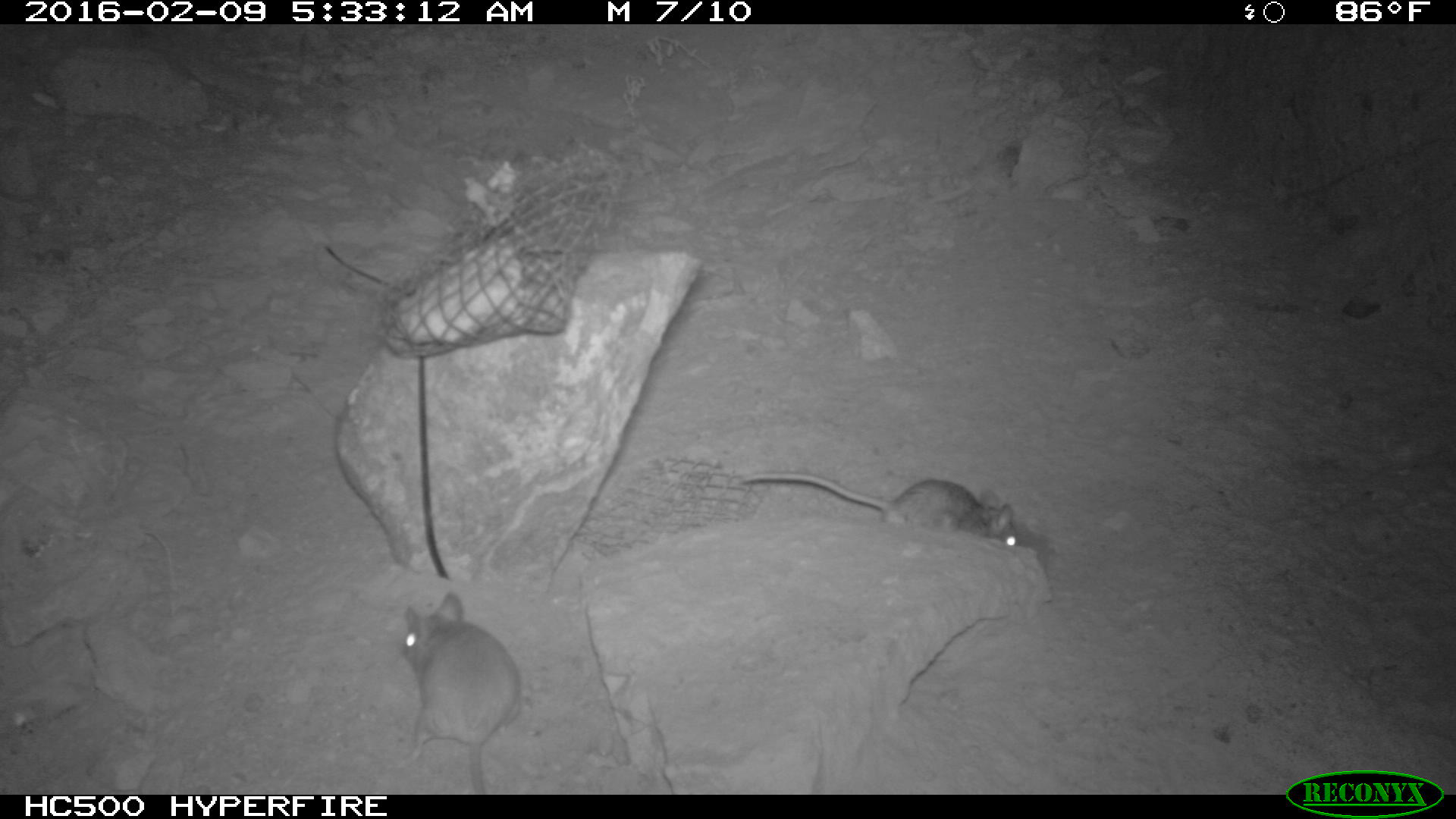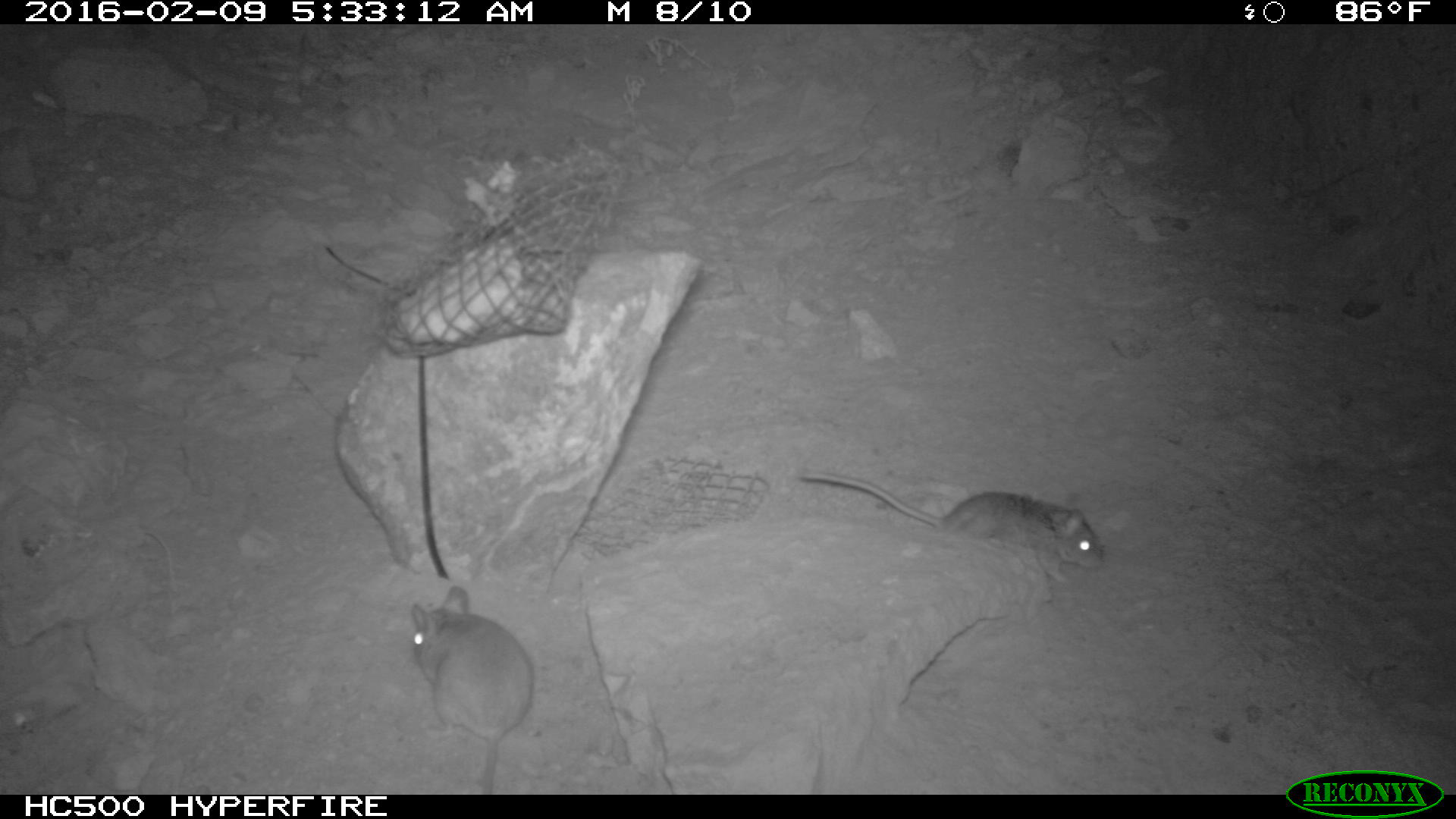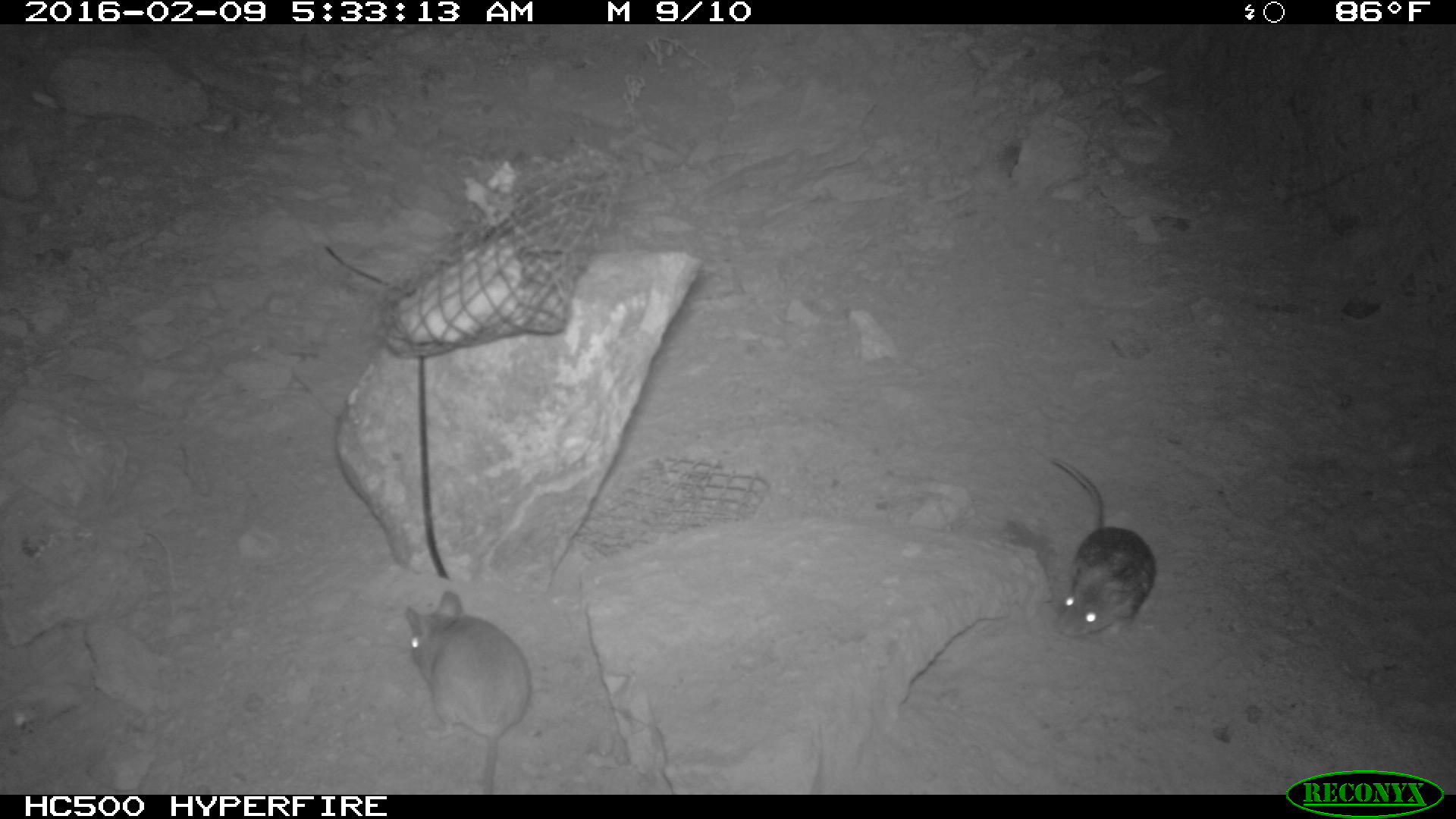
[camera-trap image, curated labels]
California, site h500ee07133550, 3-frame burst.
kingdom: Animalia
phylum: Chordata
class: Mammalia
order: Rodentia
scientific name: Rodentia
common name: rodent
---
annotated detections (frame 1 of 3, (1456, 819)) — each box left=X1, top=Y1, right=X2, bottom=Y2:
rodent: left=391, top=590, right=520, bottom=795; left=740, top=474, right=1017, bottom=547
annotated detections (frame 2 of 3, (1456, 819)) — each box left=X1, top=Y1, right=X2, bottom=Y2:
rodent: left=798, top=470, right=1106, bottom=580; left=403, top=587, right=536, bottom=795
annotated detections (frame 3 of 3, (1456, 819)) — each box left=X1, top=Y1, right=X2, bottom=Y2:
rodent: left=404, top=591, right=529, bottom=793; left=1040, top=459, right=1161, bottom=638